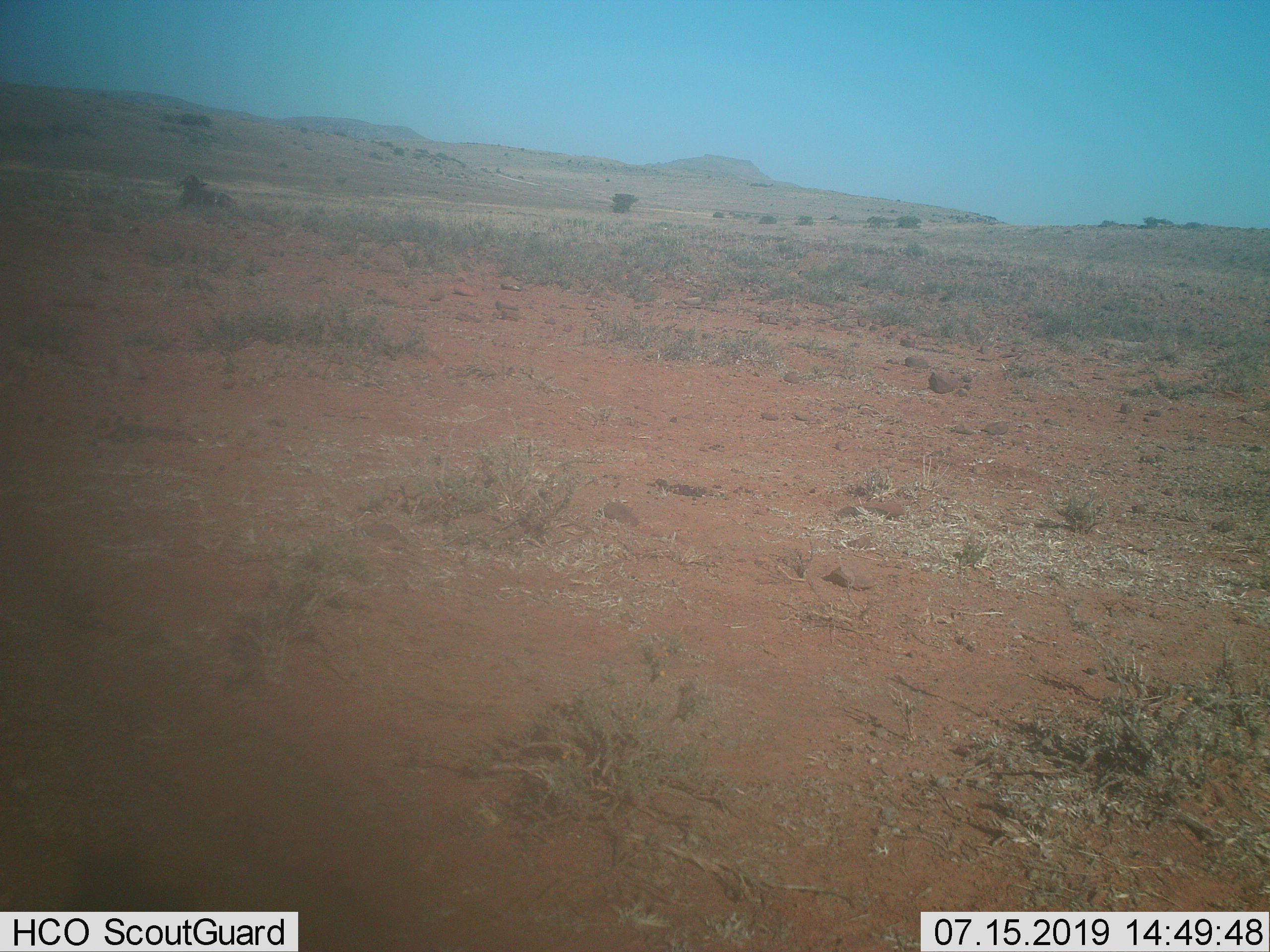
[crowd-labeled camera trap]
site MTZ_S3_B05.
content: unidentified animal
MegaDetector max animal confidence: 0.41